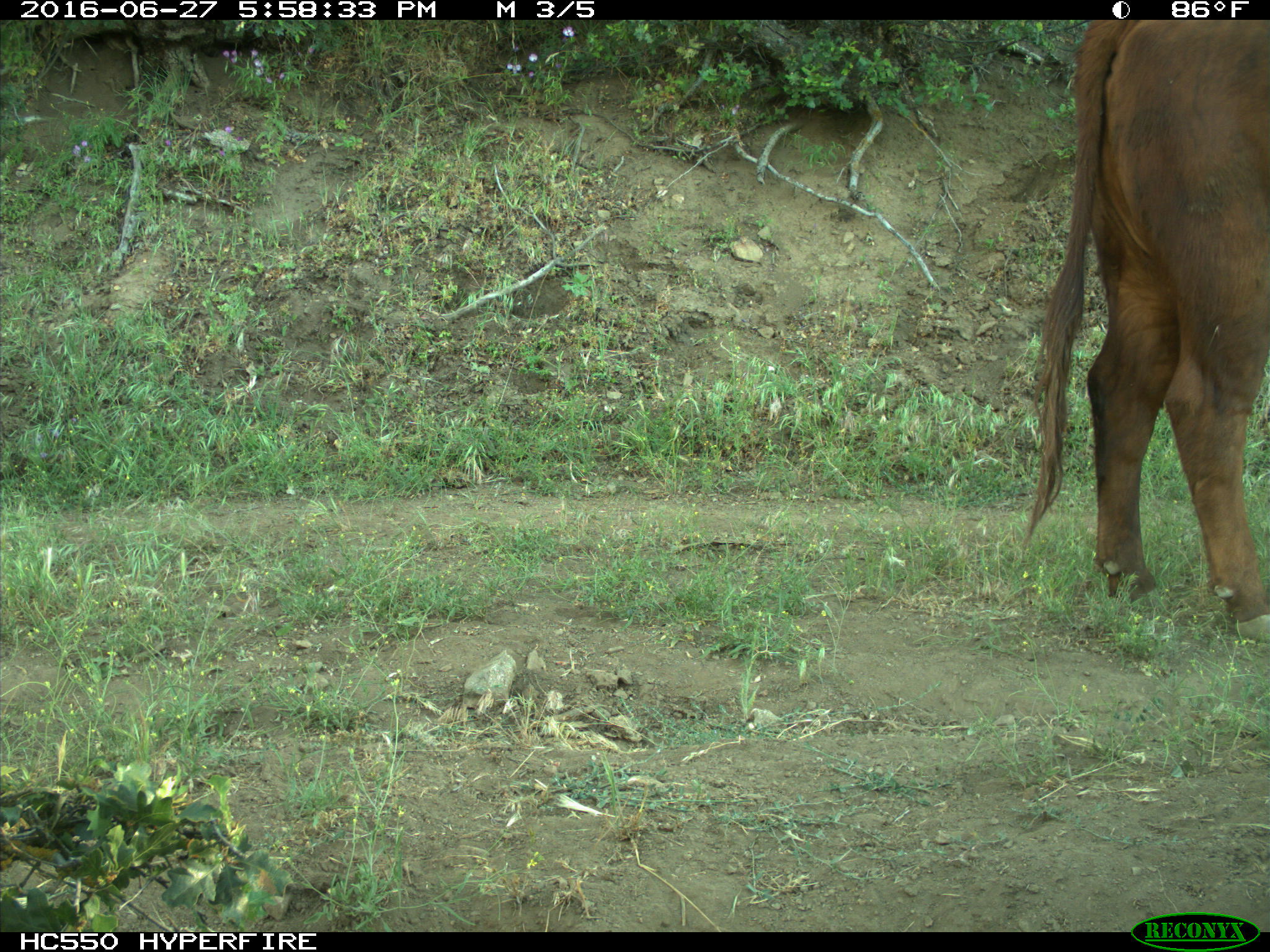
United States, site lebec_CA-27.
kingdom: Animalia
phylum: Chordata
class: Mammalia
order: Artiodactyla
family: Bovidae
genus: Bos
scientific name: Bos taurus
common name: domestic cow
Bos taurus (domestic cow).